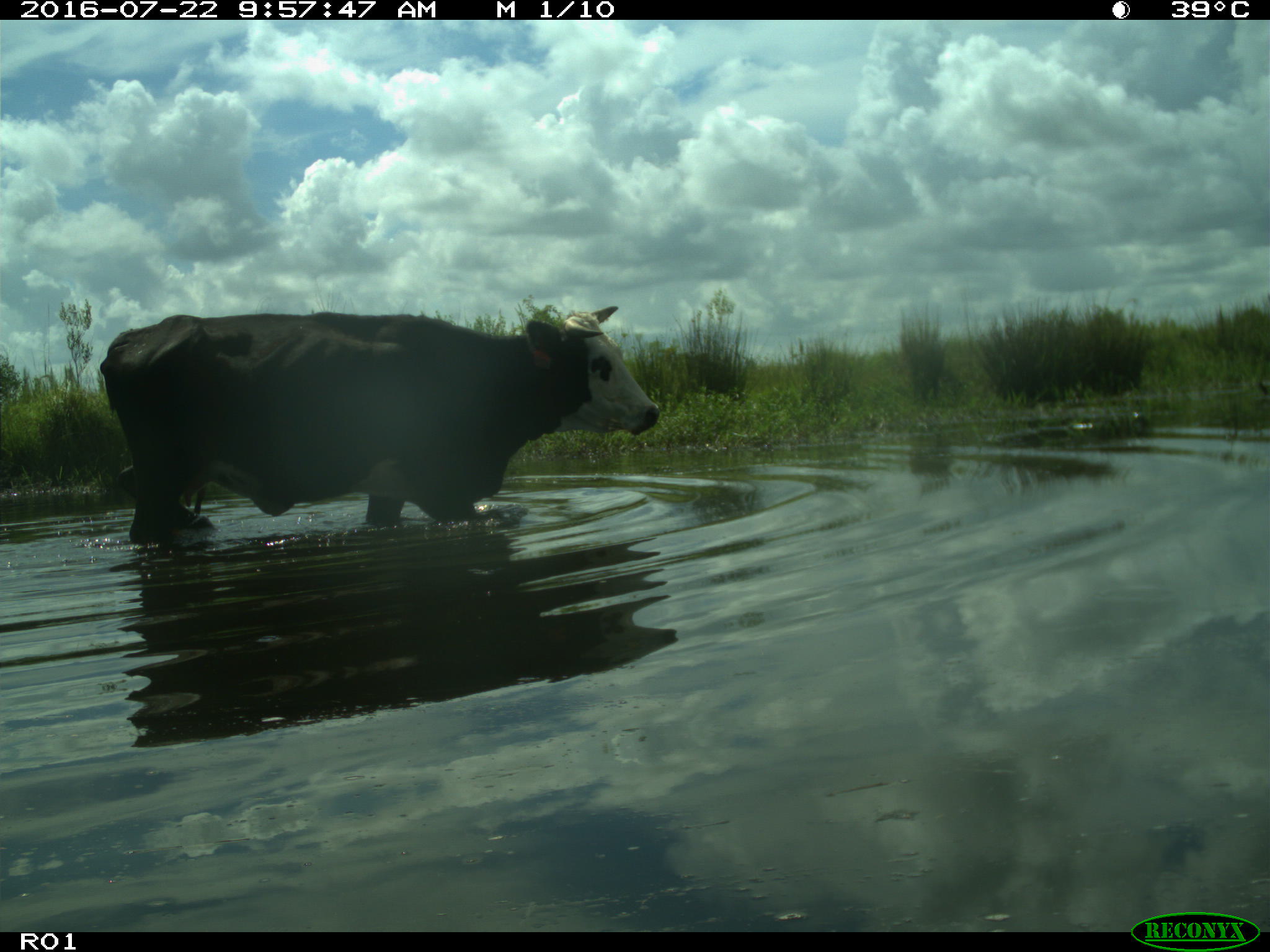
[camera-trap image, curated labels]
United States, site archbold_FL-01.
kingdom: Animalia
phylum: Chordata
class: Mammalia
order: Artiodactyla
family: Bovidae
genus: Bos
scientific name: Bos taurus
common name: domestic cow